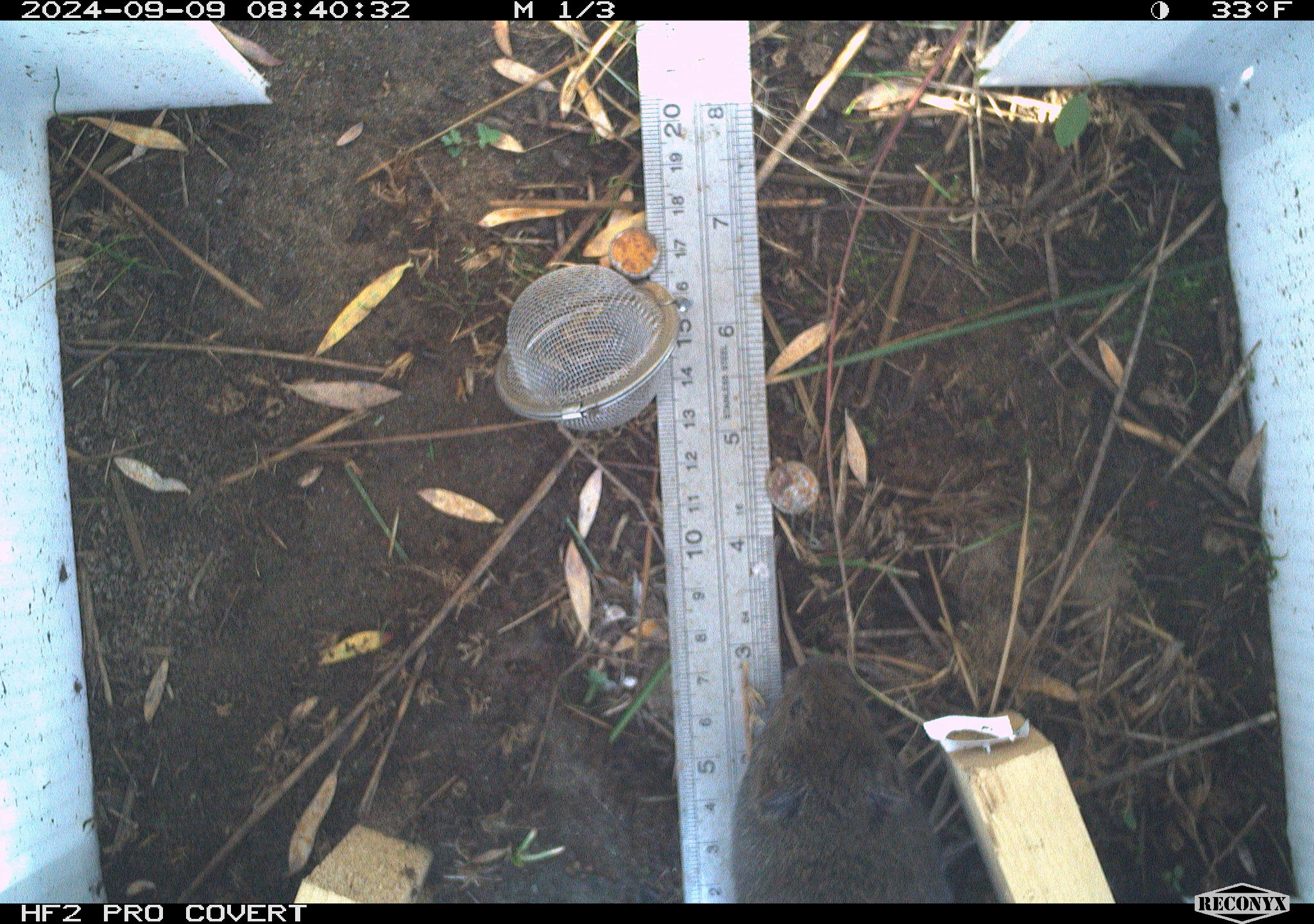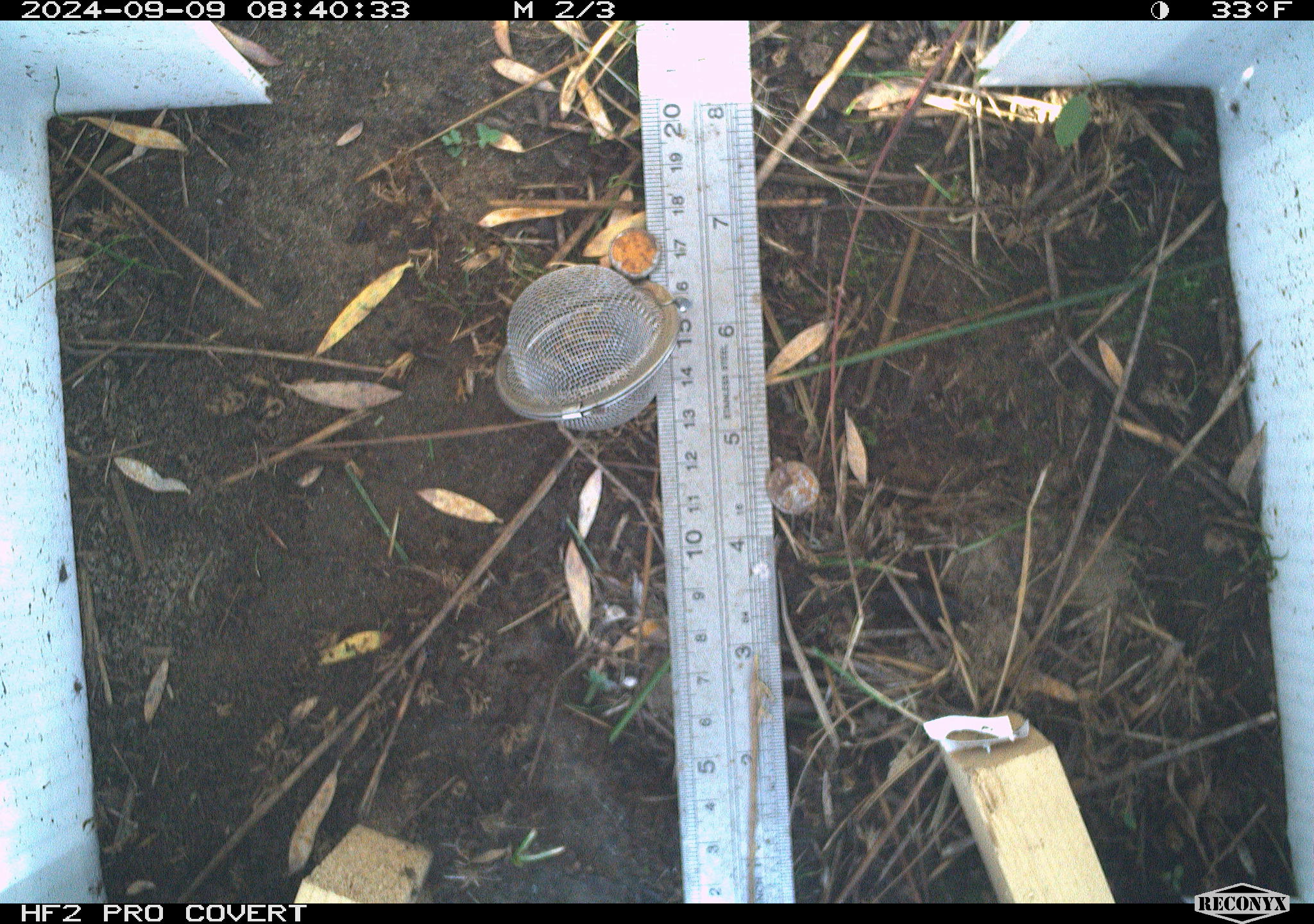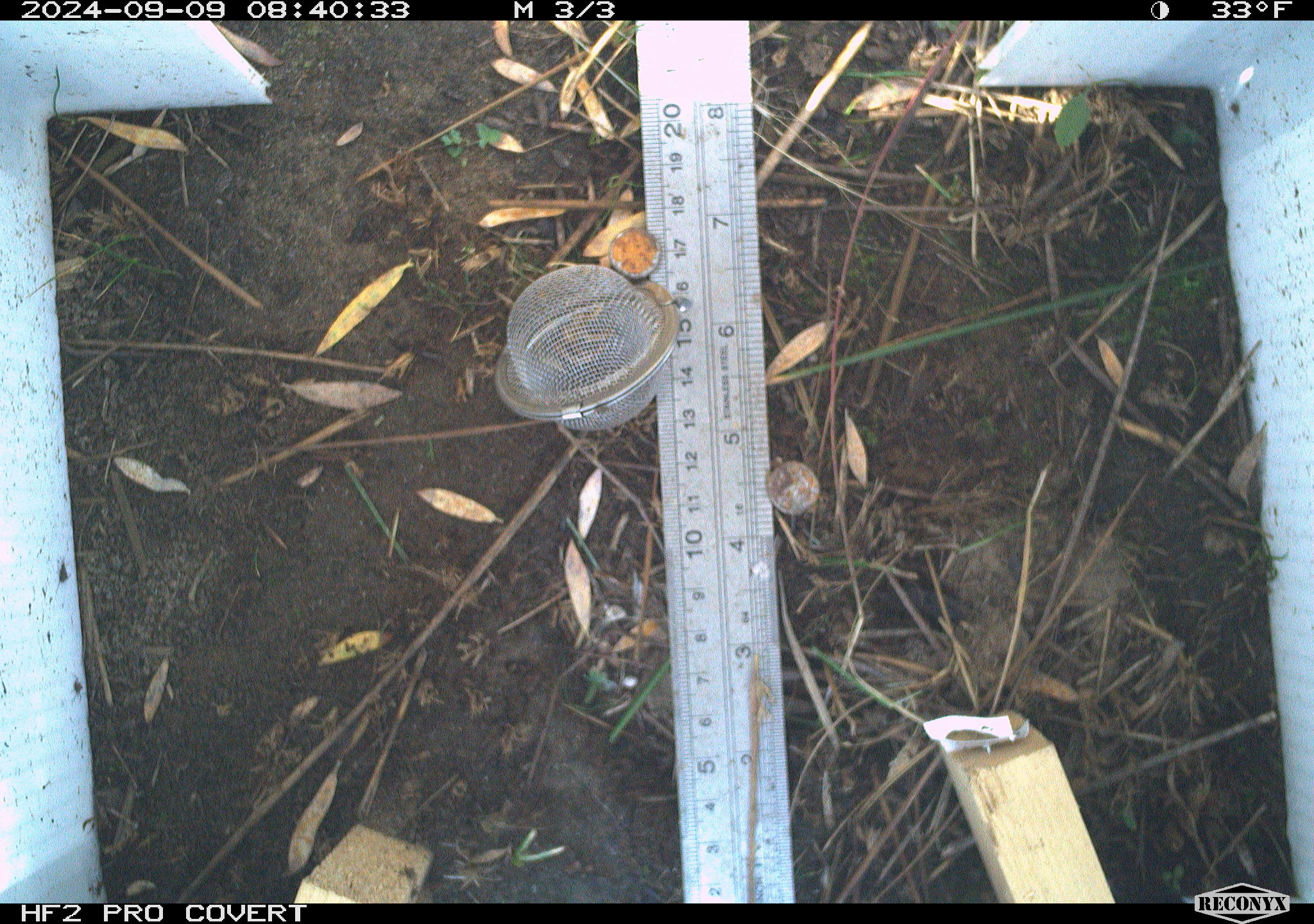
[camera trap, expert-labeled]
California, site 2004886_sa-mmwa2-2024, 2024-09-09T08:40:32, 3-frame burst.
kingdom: Animalia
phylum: Chordata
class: Mammalia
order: Rodentia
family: Cricetidae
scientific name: Arvicolinae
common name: voles, lemmings, and muskrats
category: arvicolinae subfamily